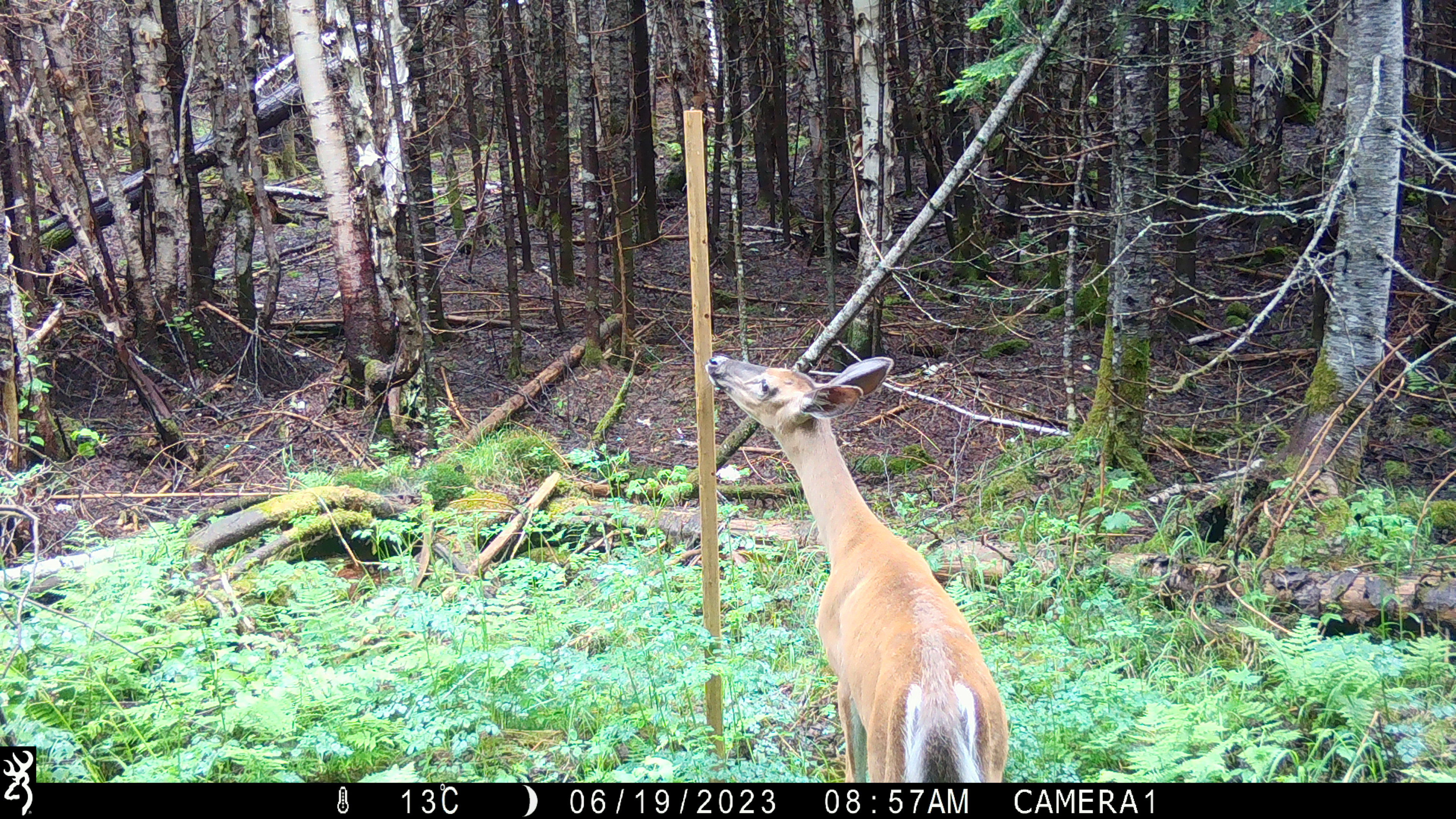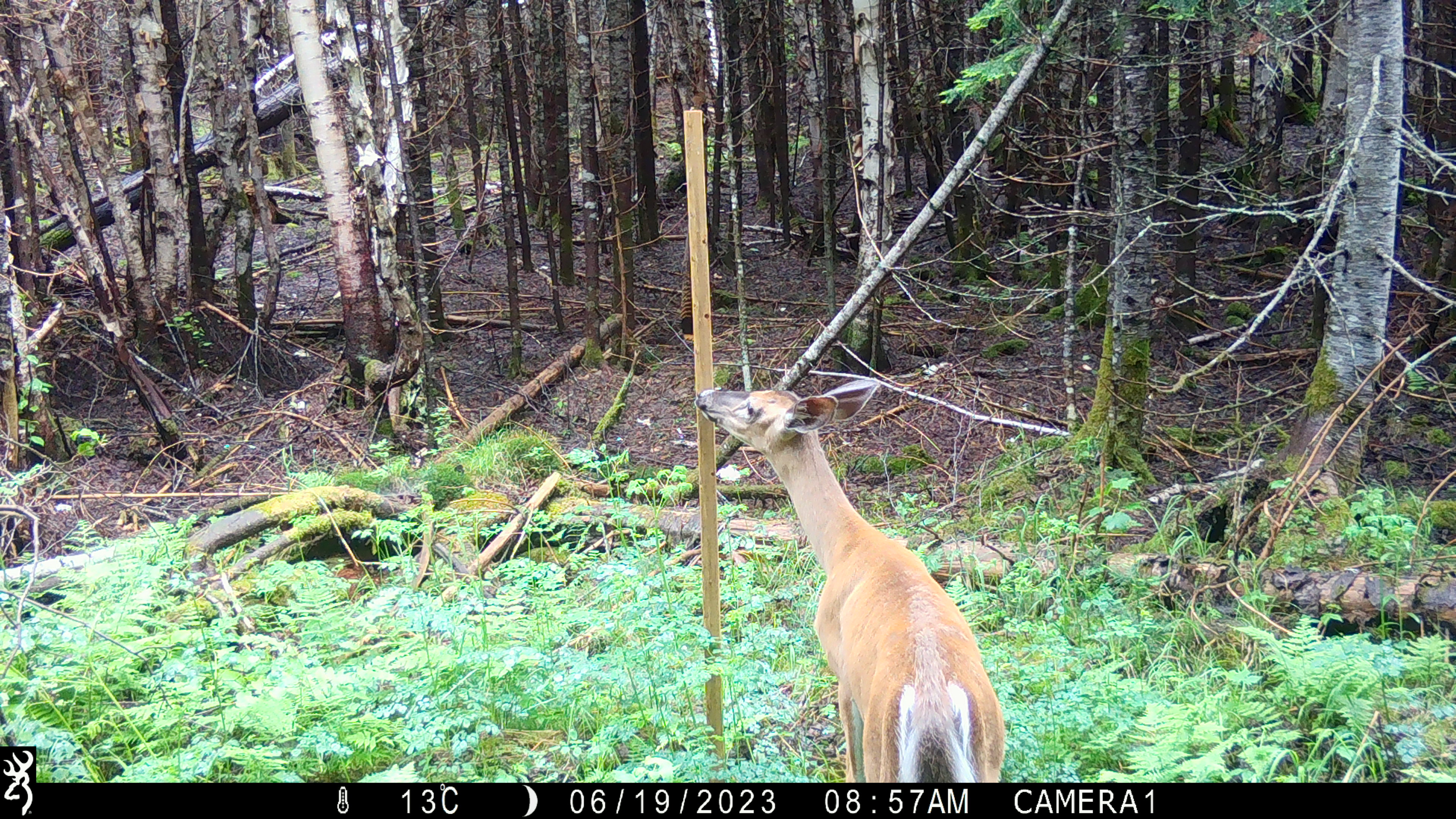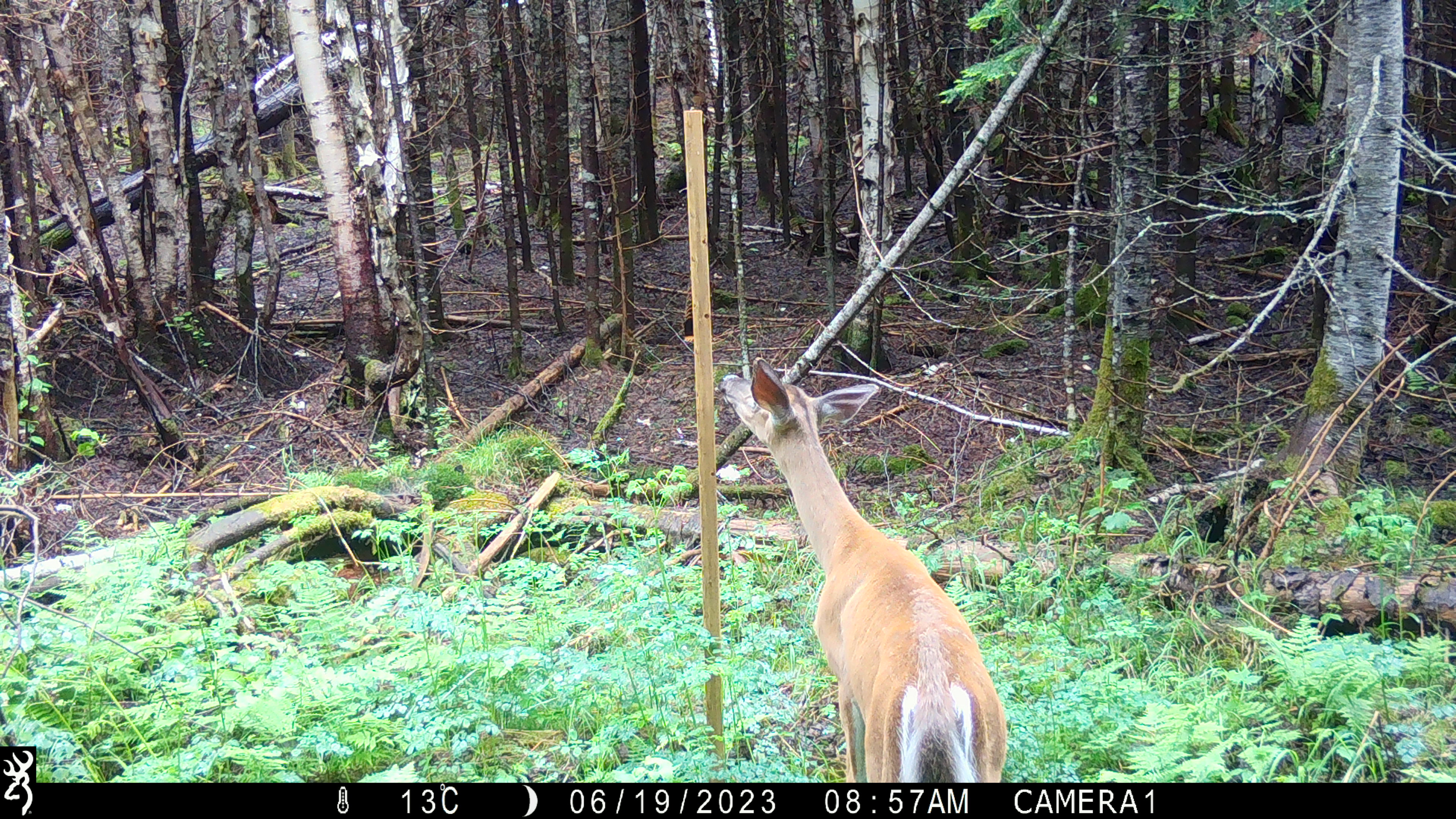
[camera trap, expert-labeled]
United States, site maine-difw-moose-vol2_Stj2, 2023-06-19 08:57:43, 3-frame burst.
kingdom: Animalia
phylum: Chordata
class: Mammalia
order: Artiodactyla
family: Cervidae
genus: Odocoileus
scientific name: Odocoileus virginianus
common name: white-tailed deer